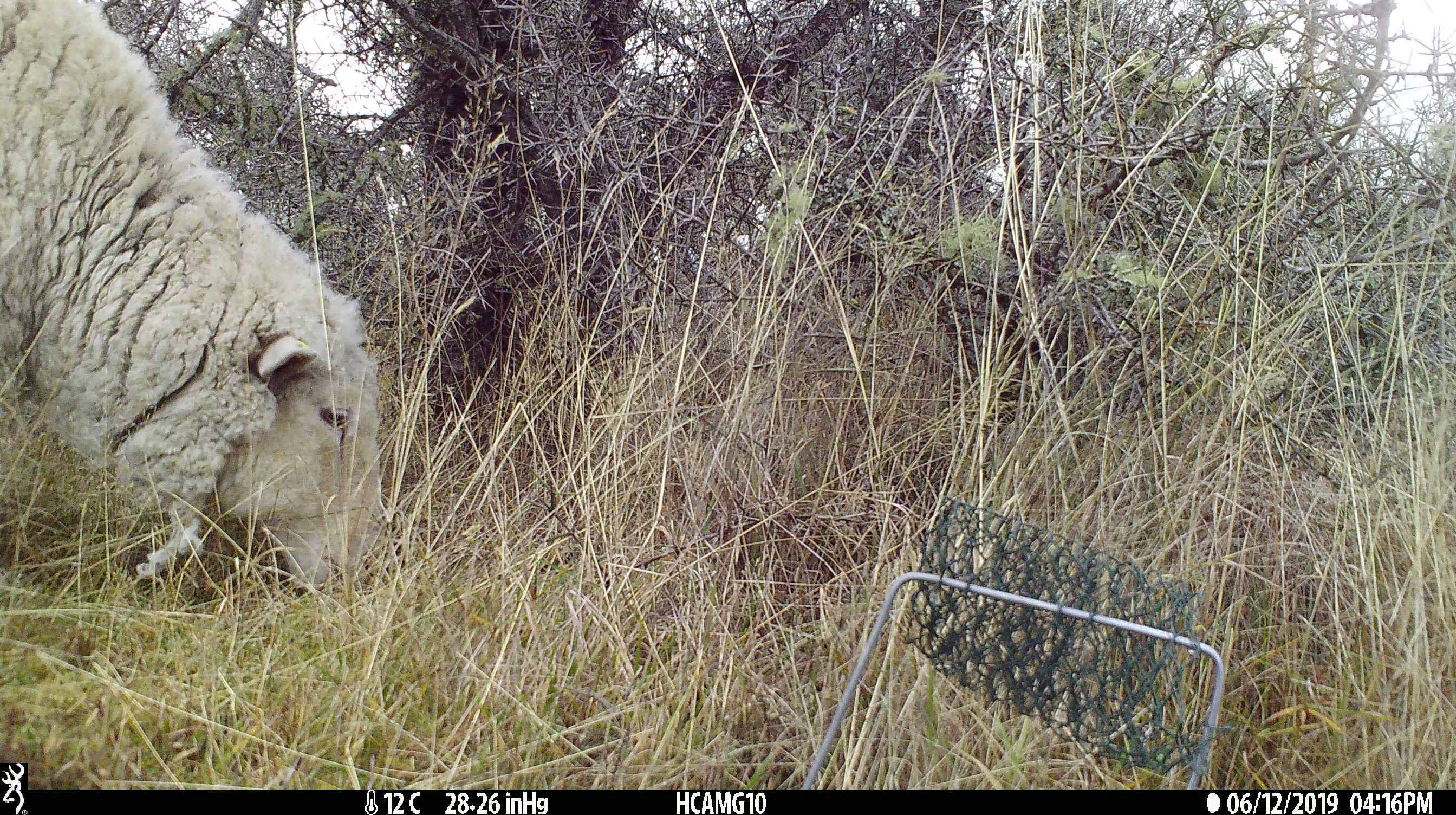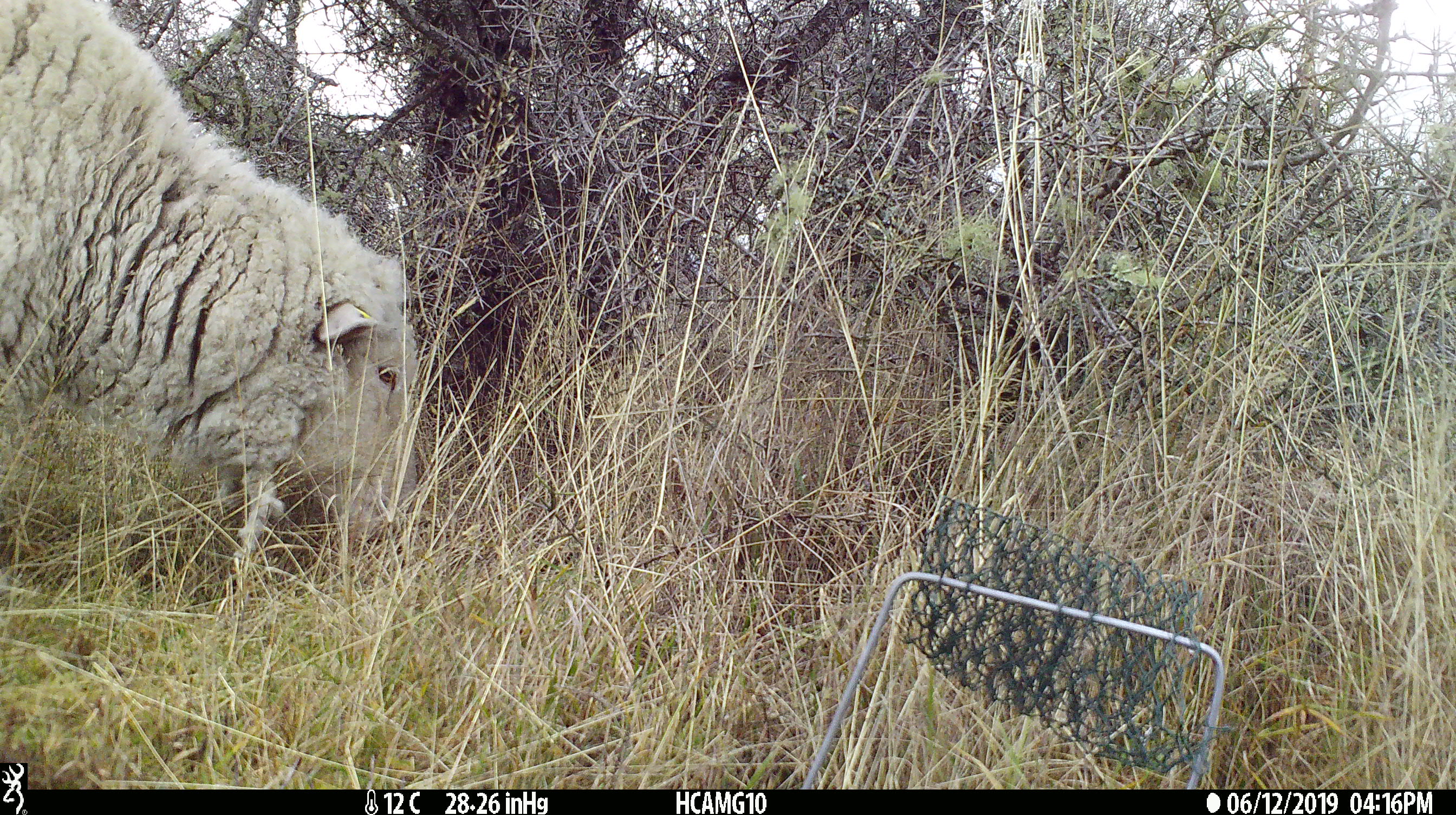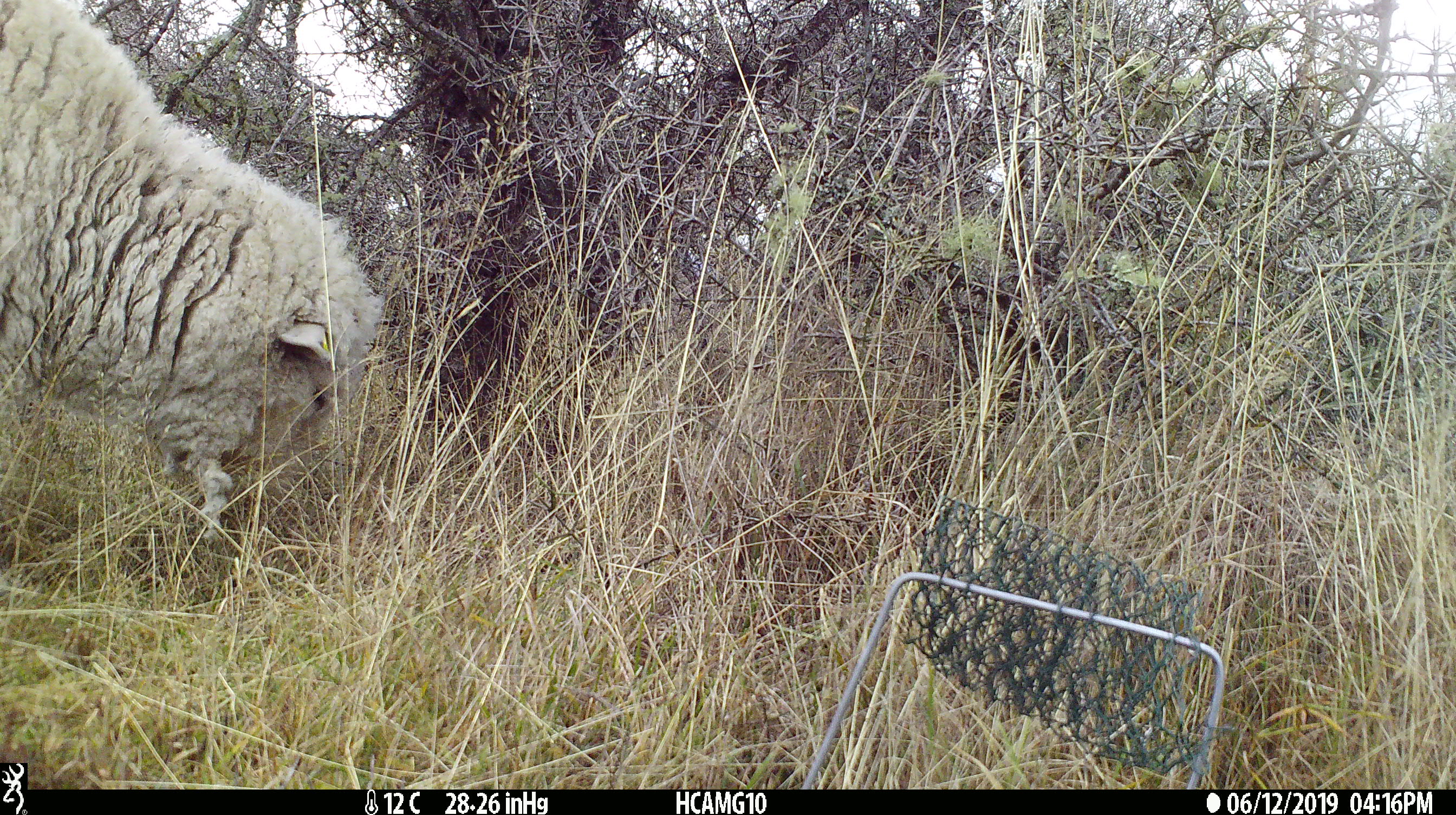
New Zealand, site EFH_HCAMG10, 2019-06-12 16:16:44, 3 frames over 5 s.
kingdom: Animalia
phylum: Chordata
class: Mammalia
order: Artiodactyla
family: Bovidae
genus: Ovis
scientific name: Ovis aries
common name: domestic sheep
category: sheep